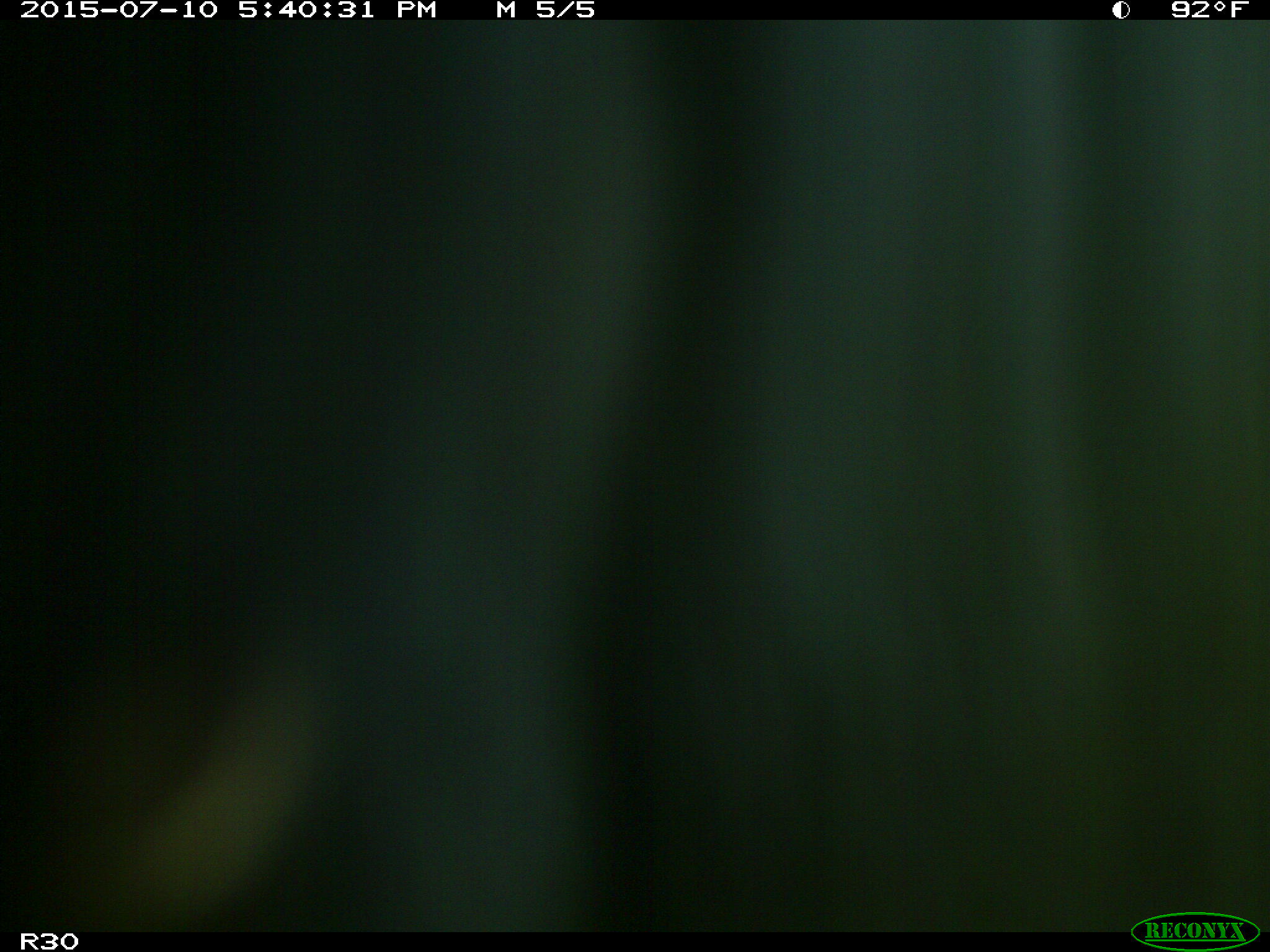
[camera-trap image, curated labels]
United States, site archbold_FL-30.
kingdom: Animalia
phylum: Chordata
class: Mammalia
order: Artiodactyla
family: Bovidae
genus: Bos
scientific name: Bos taurus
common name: domestic cow